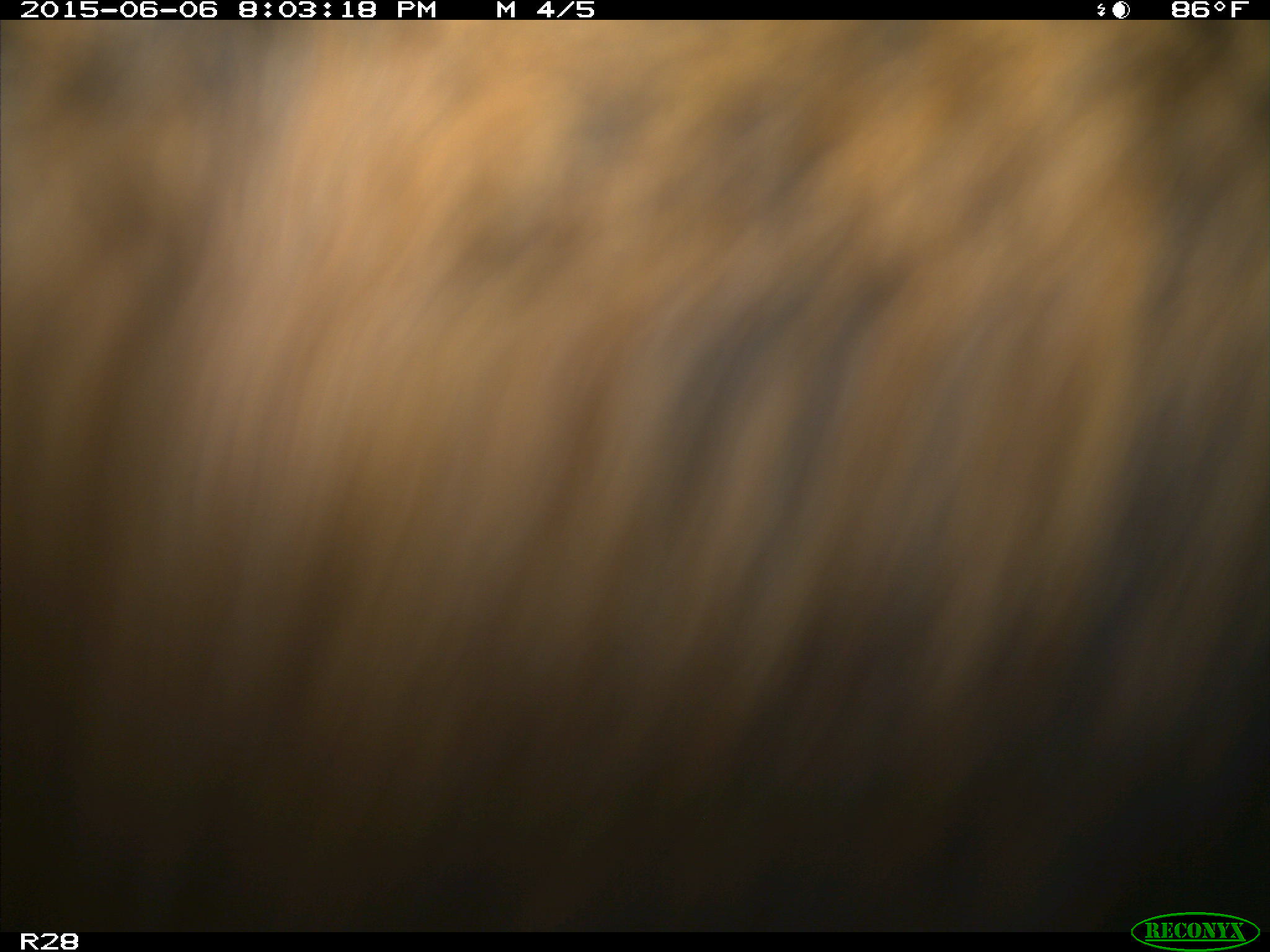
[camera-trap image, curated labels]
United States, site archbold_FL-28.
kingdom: Animalia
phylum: Chordata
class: Mammalia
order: Artiodactyla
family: Bovidae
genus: Bos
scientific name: Bos taurus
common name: domestic cow